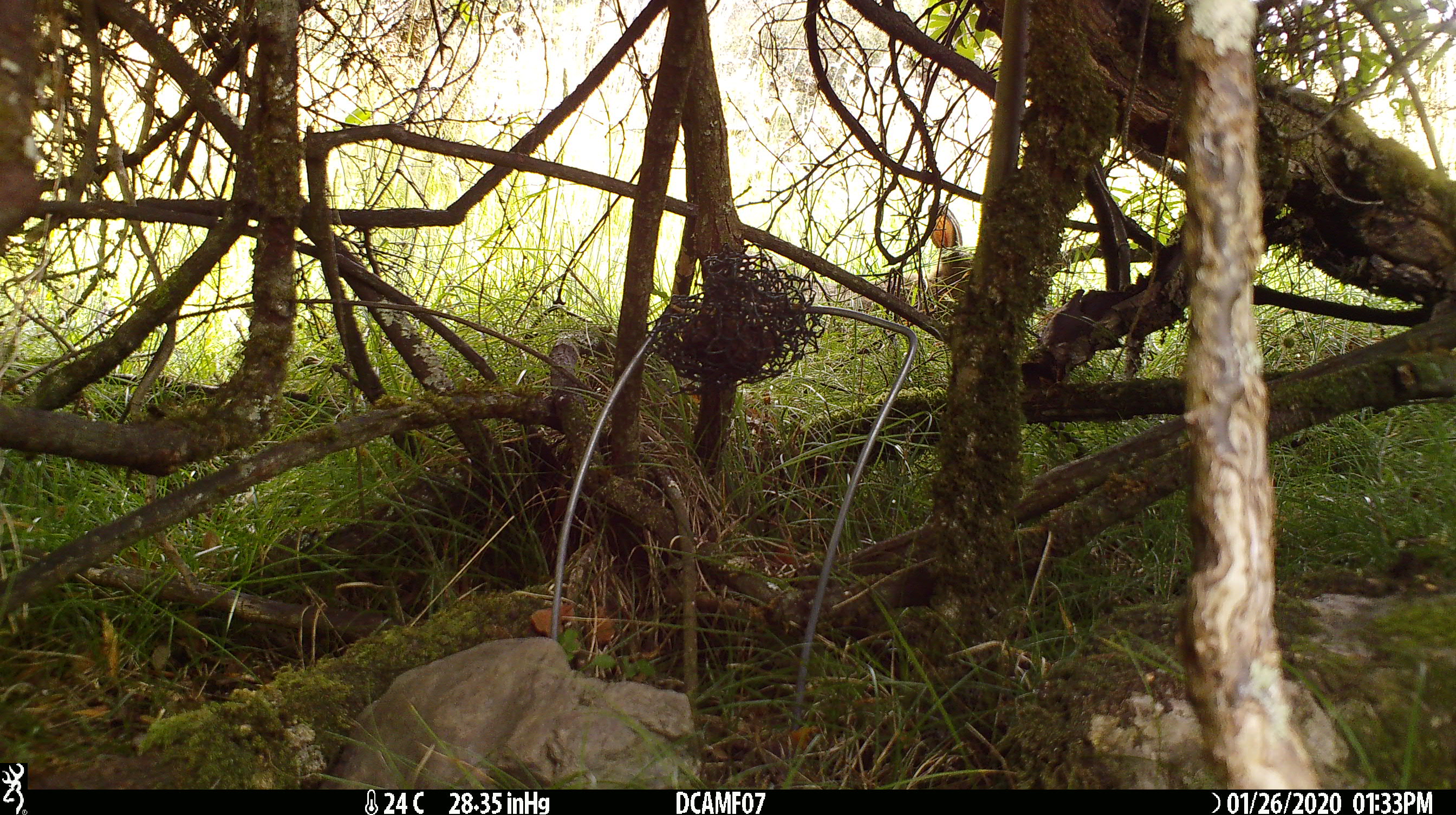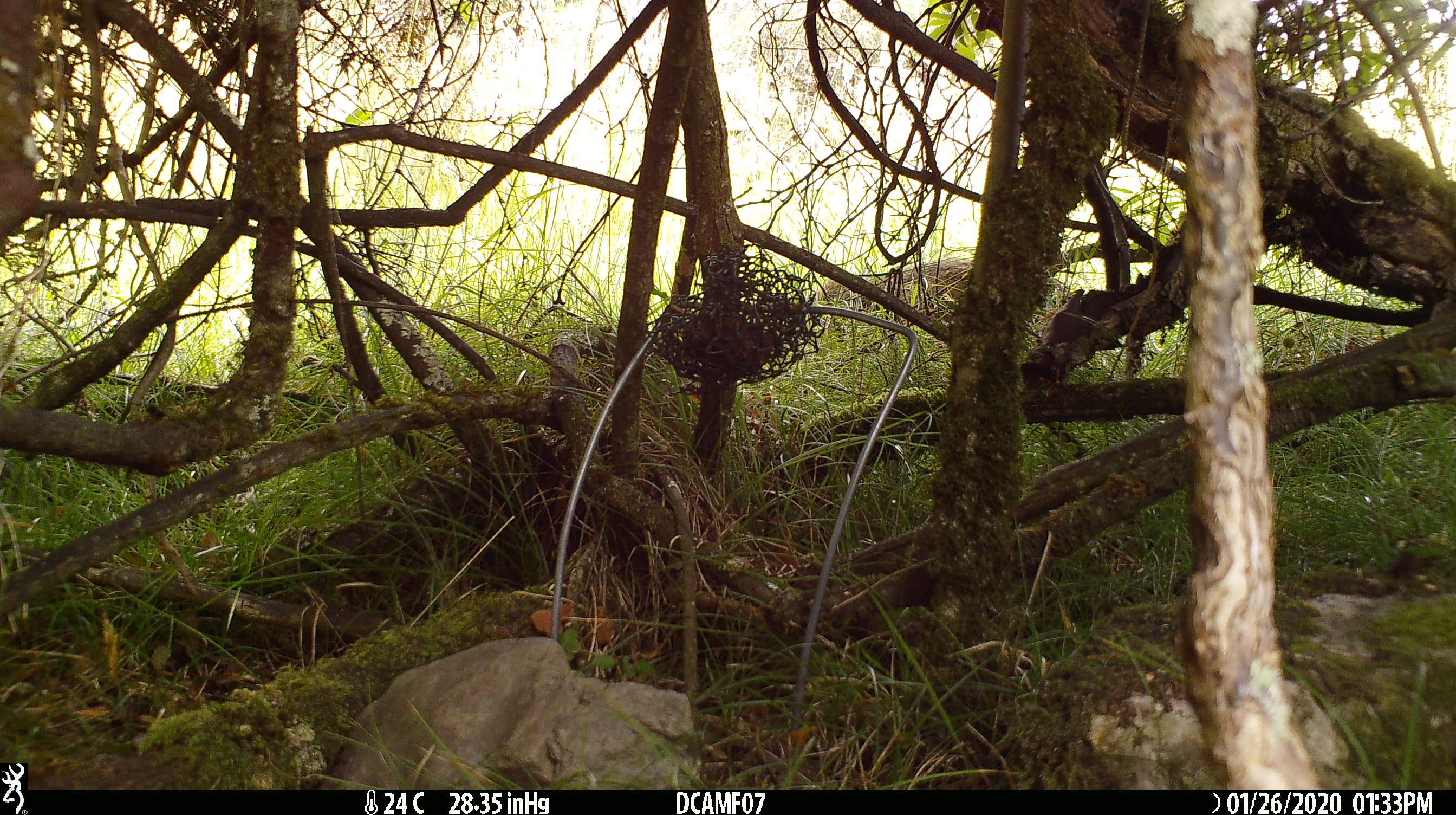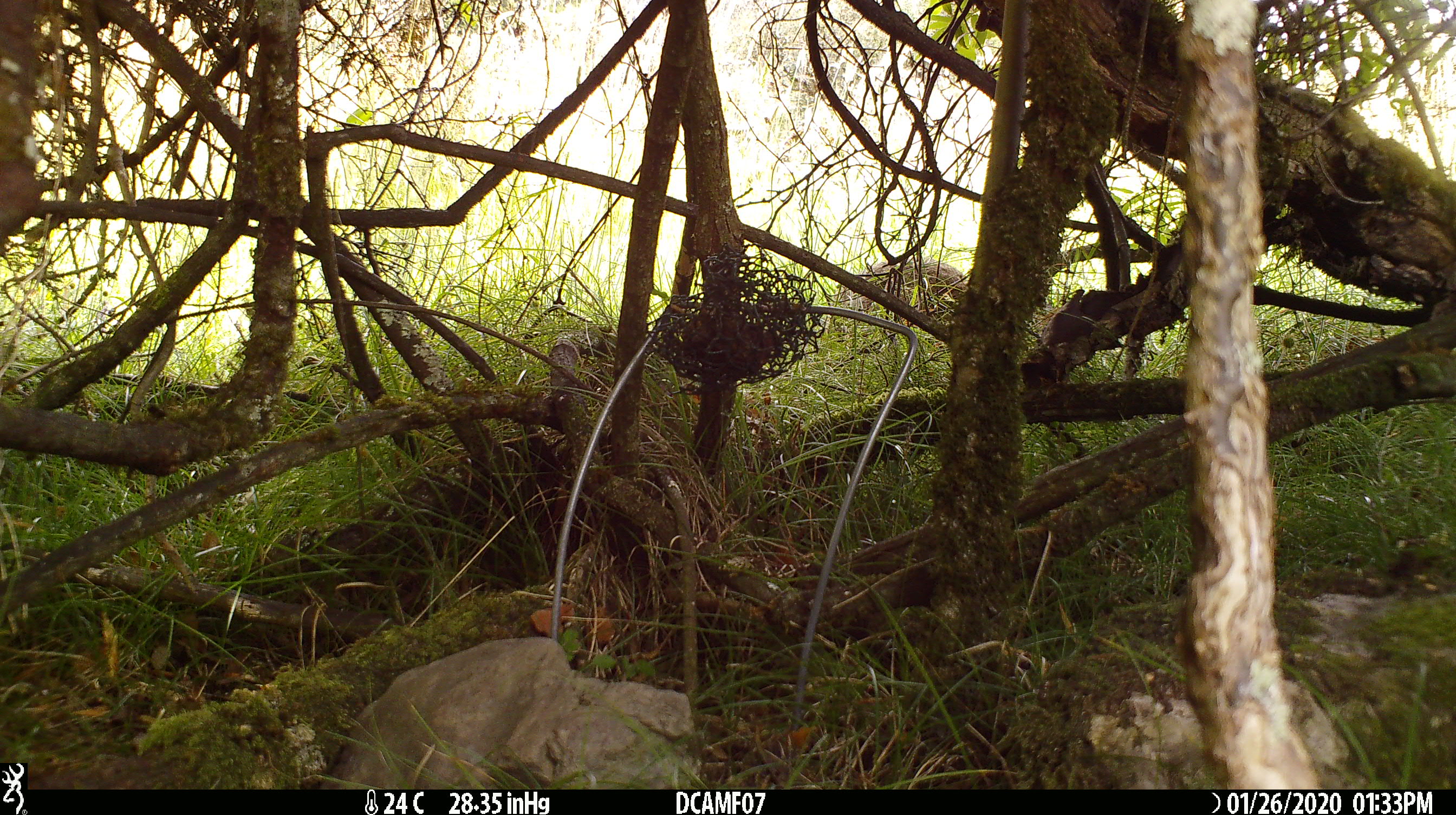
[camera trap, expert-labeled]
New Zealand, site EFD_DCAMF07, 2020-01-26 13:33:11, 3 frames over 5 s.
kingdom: Animalia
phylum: Chordata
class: Mammalia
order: Lagomorpha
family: Leporidae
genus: Oryctolagus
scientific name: Oryctolagus cuniculus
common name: european rabbit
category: rabbit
Rabbit (european rabbit) (Oryctolagus cuniculus).